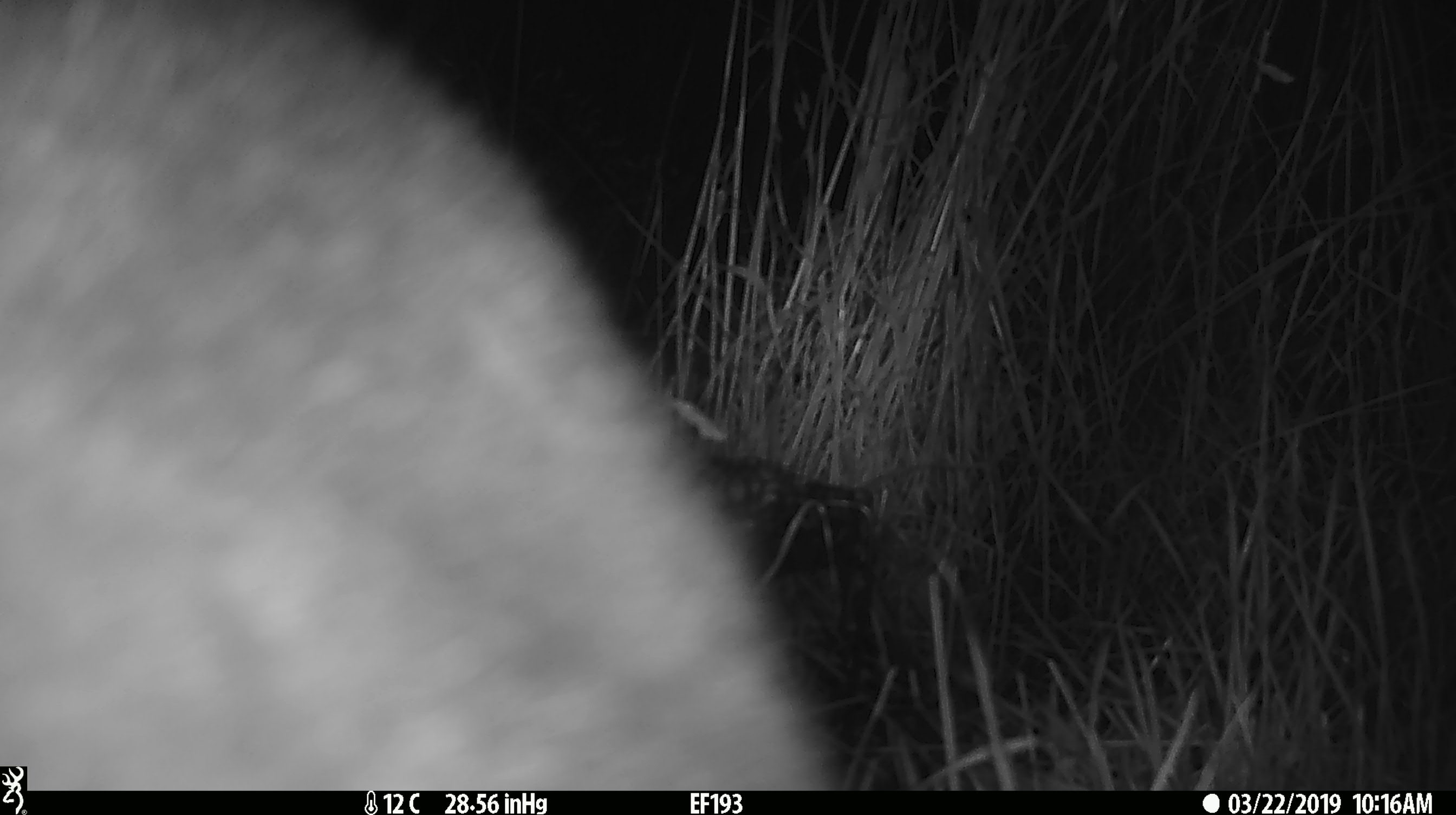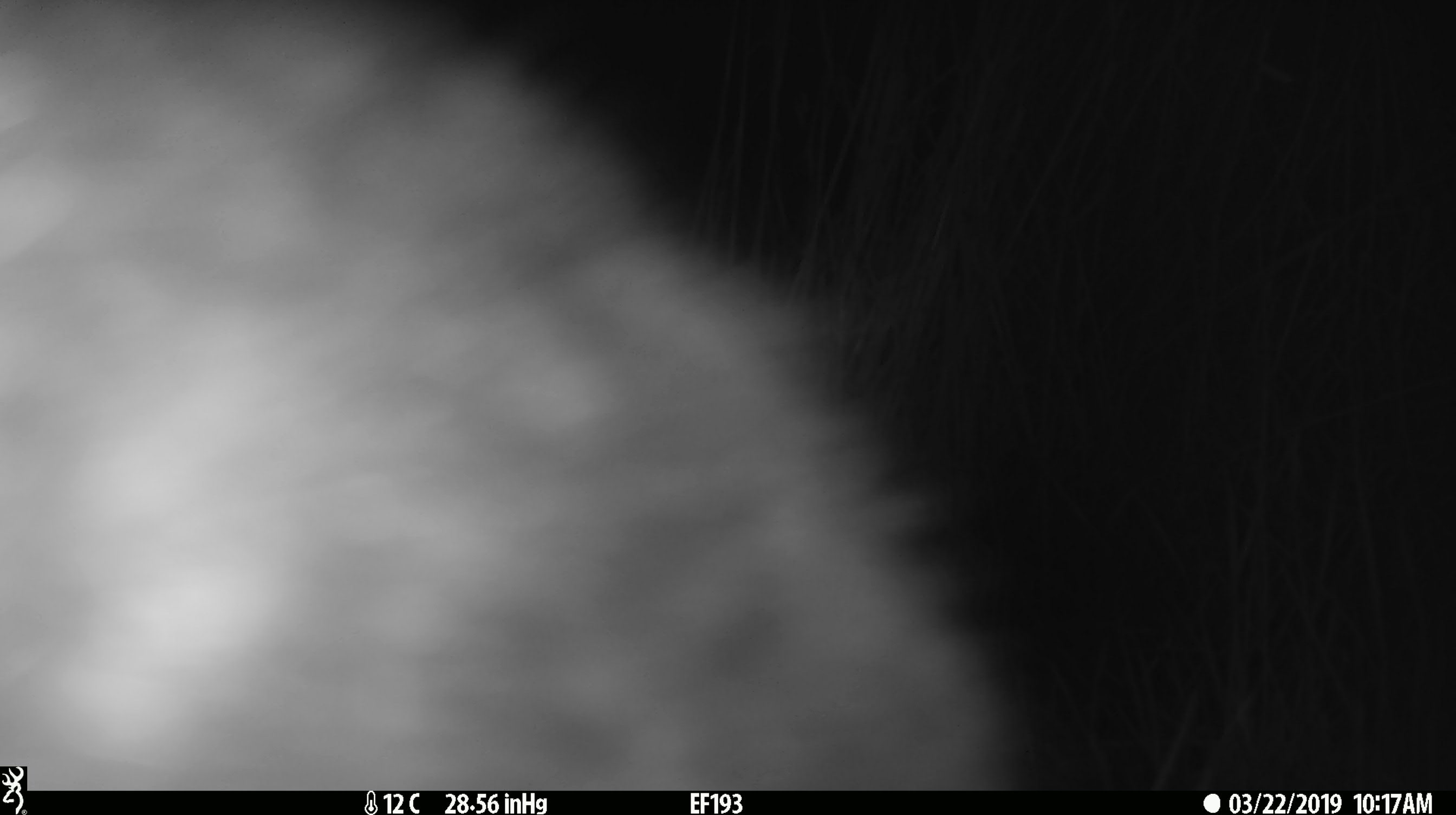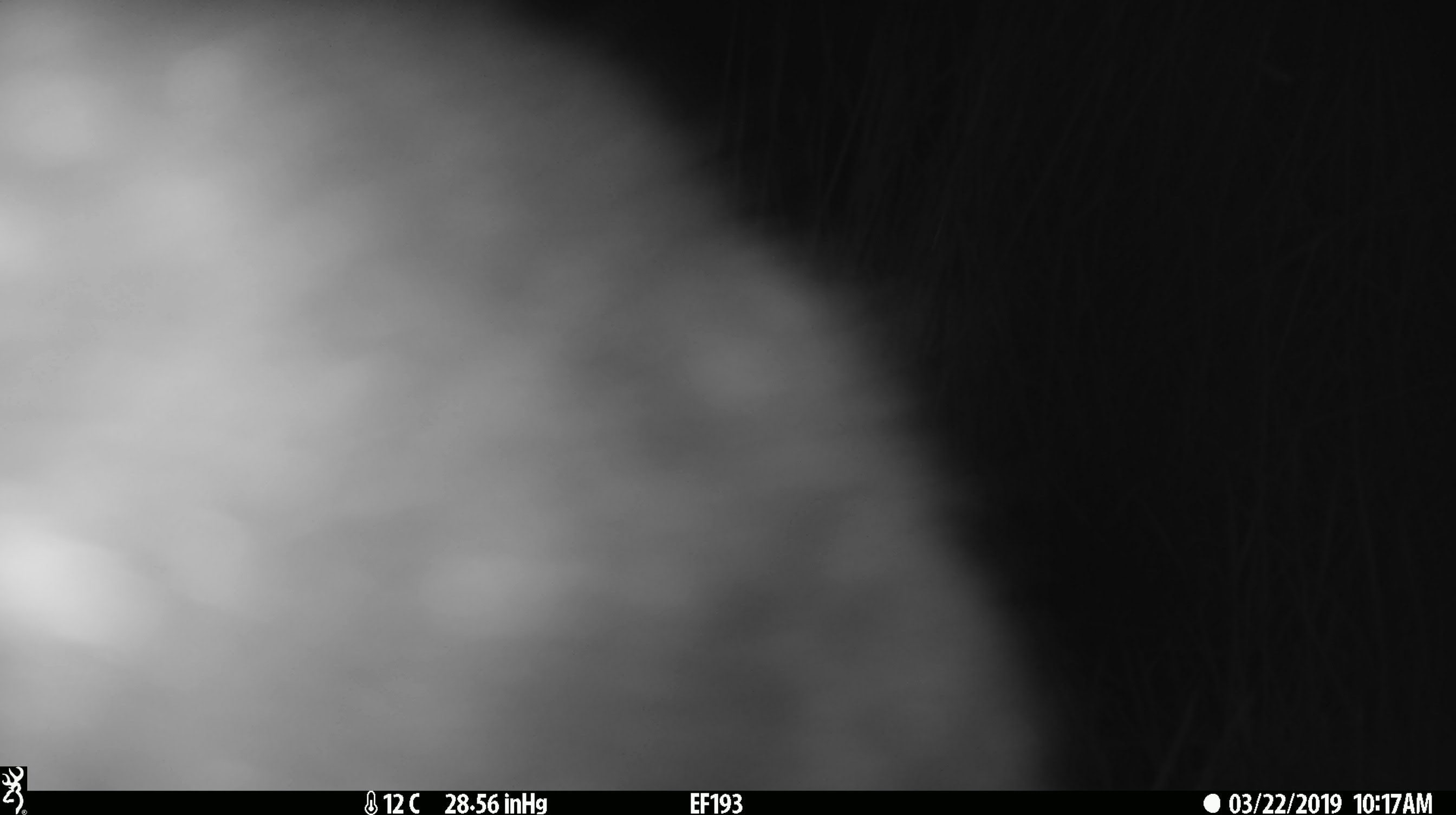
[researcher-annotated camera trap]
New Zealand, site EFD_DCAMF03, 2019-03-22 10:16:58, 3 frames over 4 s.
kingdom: Animalia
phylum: Chordata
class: Mammalia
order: Diprotodontia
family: Phalangeridae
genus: Trichosurus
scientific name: Trichosurus vulpecula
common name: common brushtail possum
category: possum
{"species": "possum (common brushtail possum) (Trichosurus vulpecula)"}